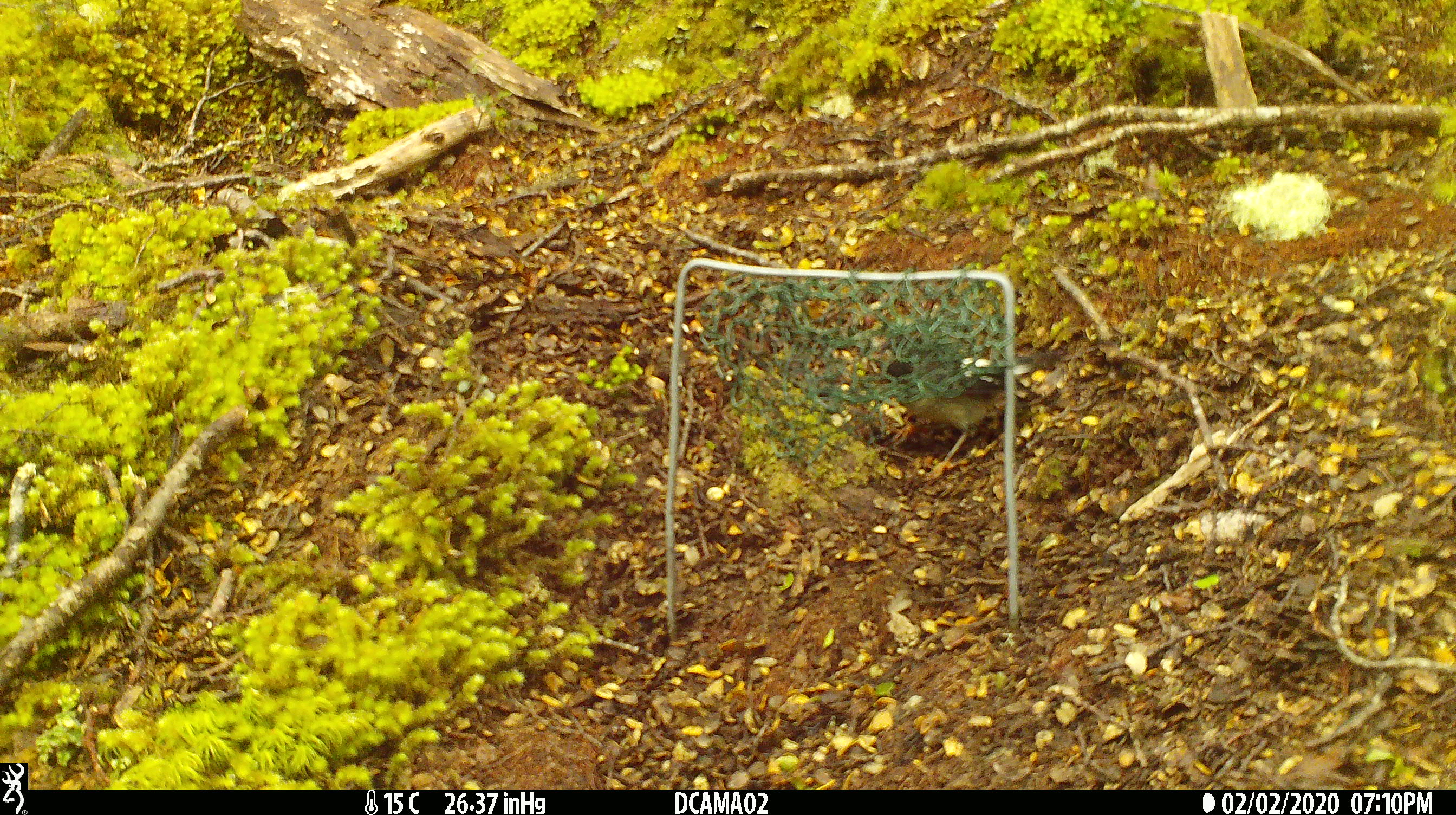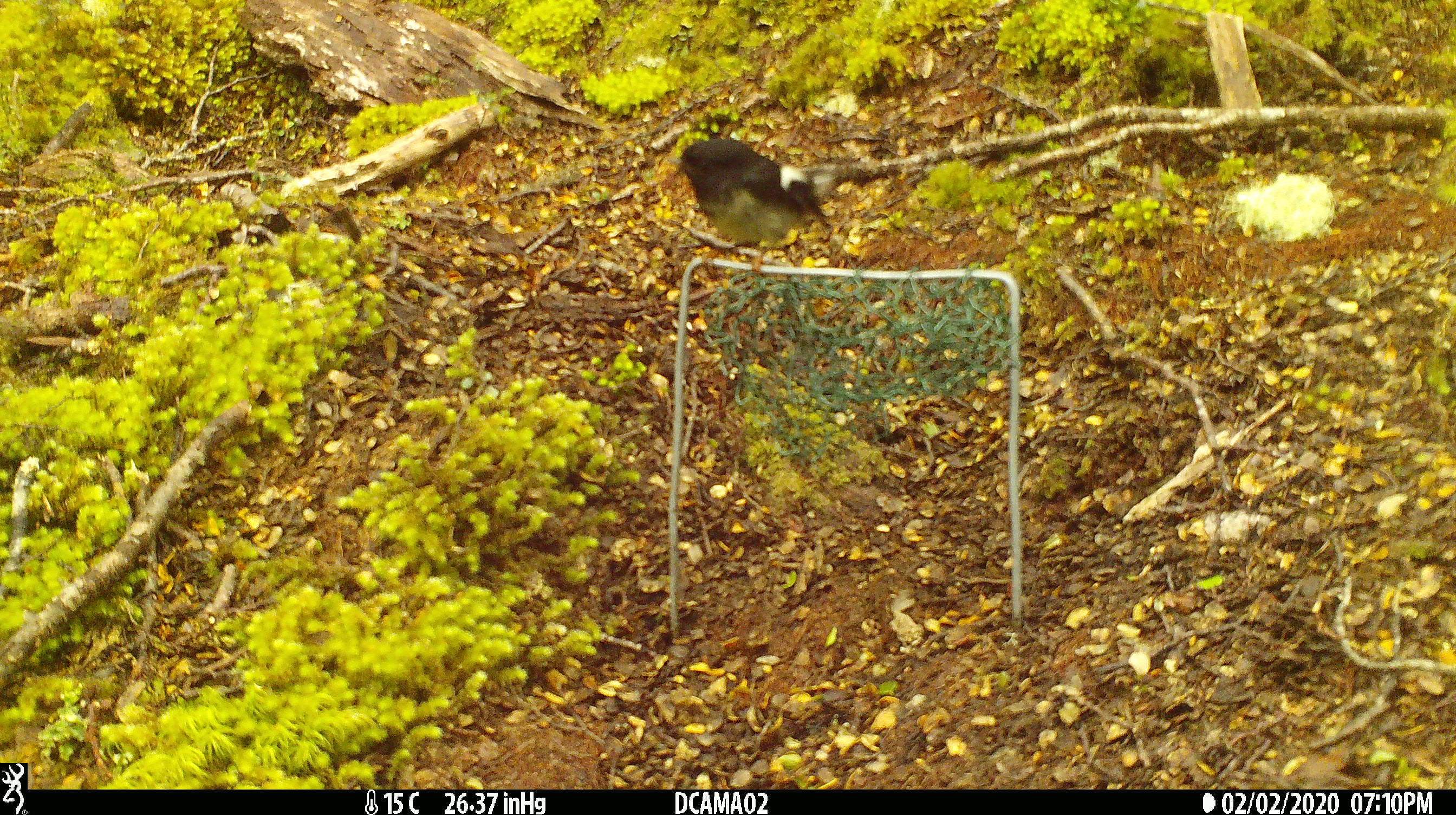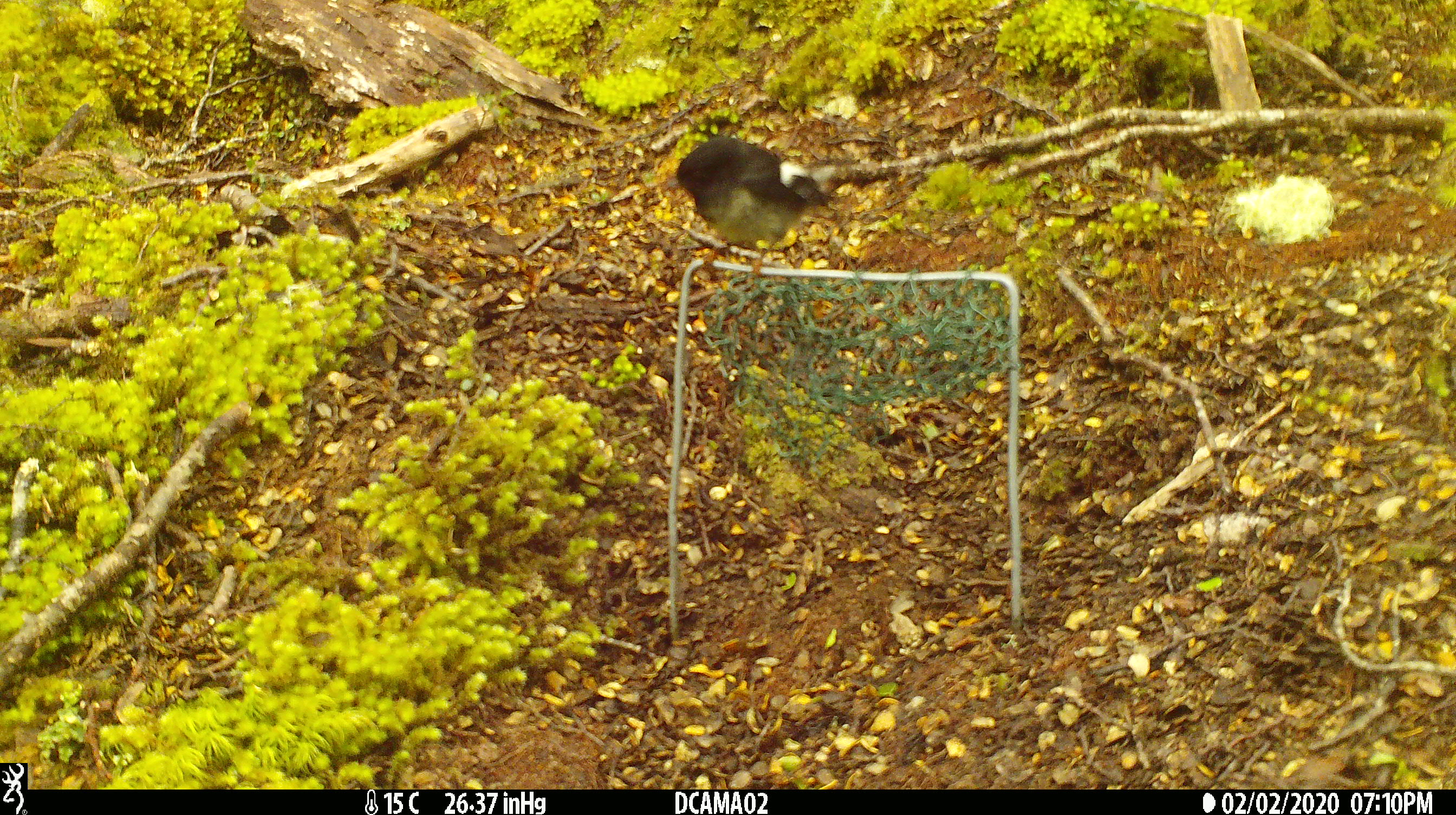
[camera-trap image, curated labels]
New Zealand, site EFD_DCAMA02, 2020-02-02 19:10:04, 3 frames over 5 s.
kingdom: Animalia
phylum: Chordata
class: Aves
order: Passeriformes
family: Petroicidae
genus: Petroica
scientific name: Petroica macrocephala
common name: tomtit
Tomtit (Petroica macrocephala).